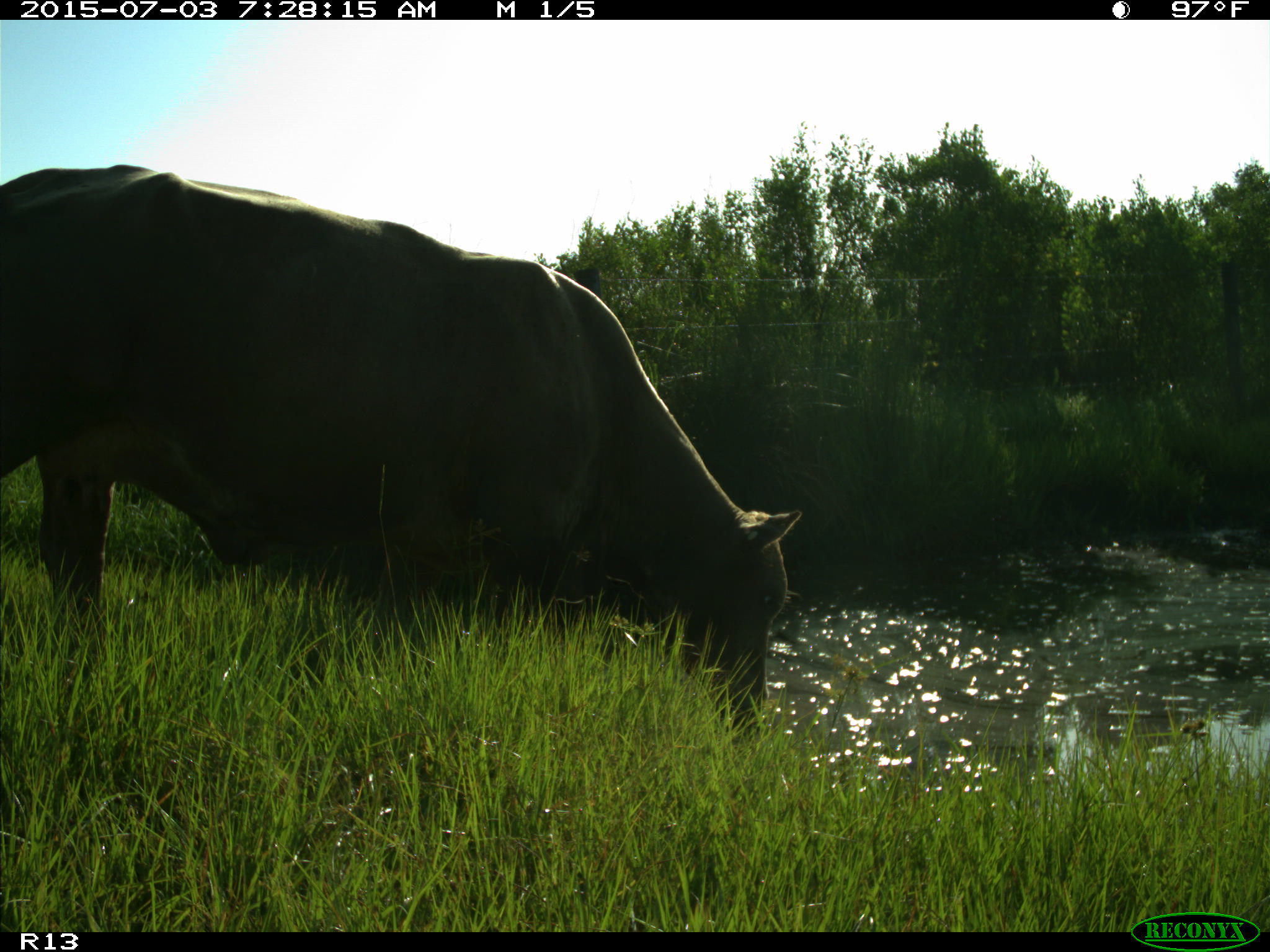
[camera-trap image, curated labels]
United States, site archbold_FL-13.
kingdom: Animalia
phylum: Chordata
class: Mammalia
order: Artiodactyla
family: Bovidae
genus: Bos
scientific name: Bos taurus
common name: domestic cow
Bos taurus (domestic cow).